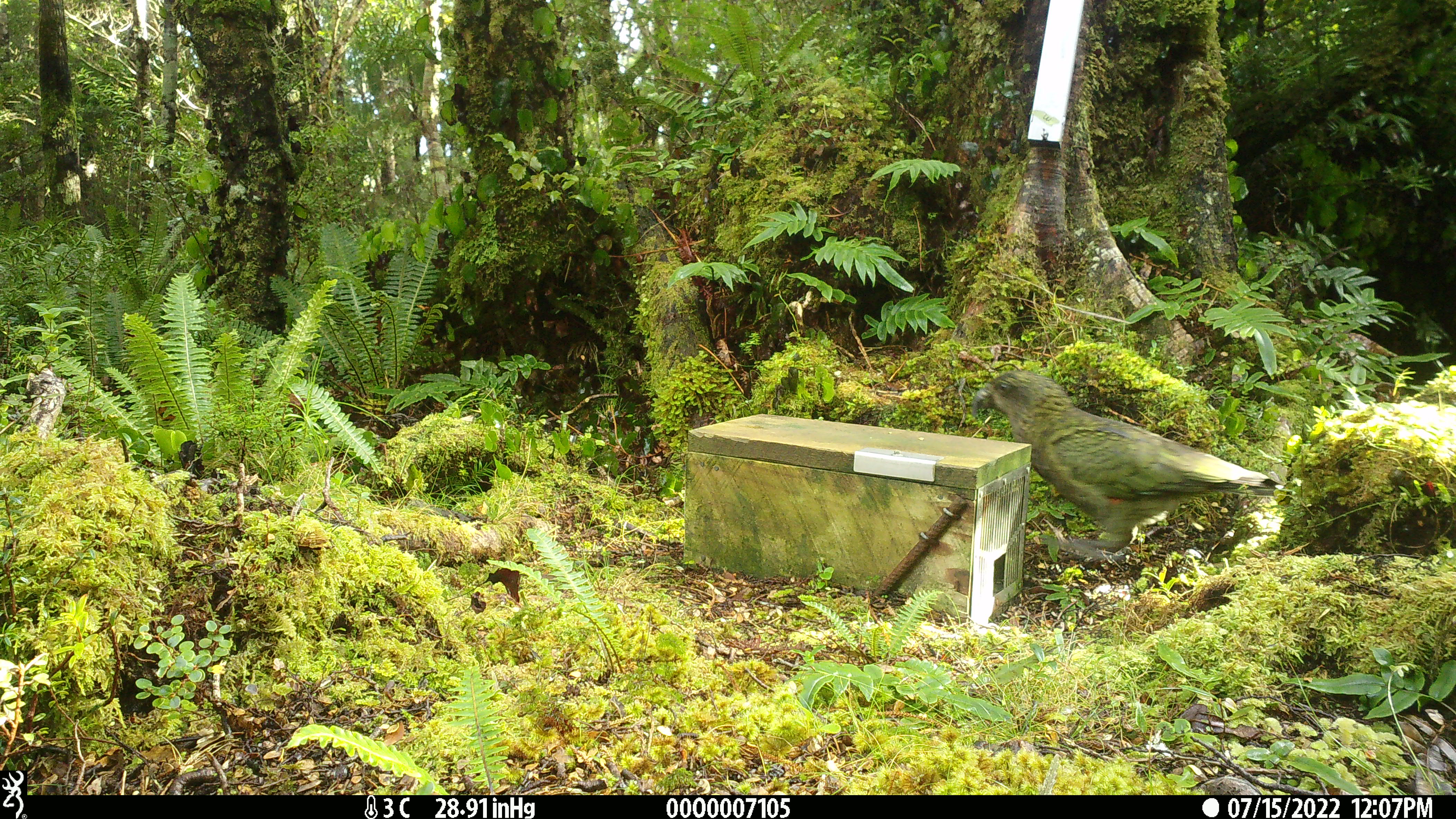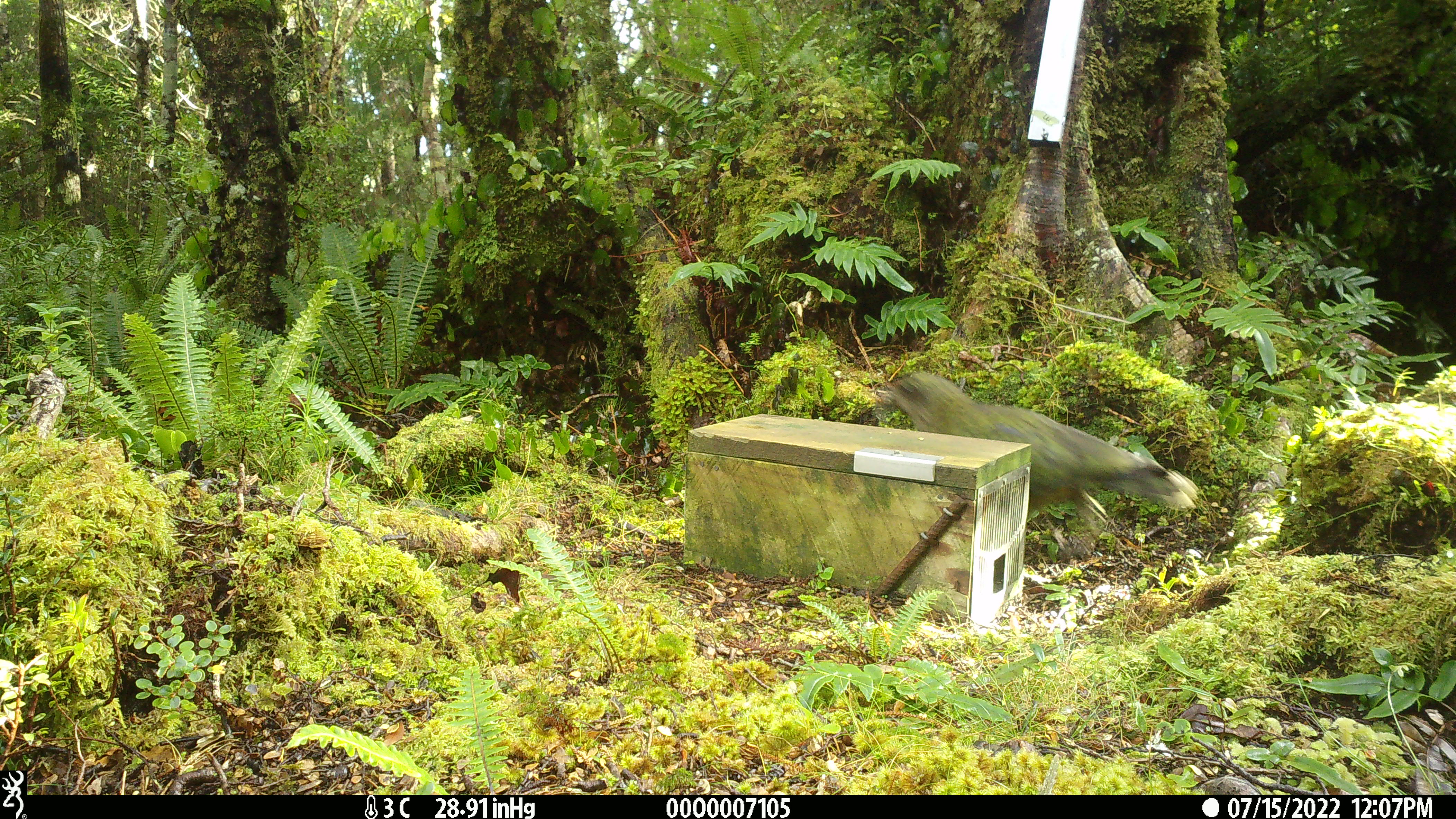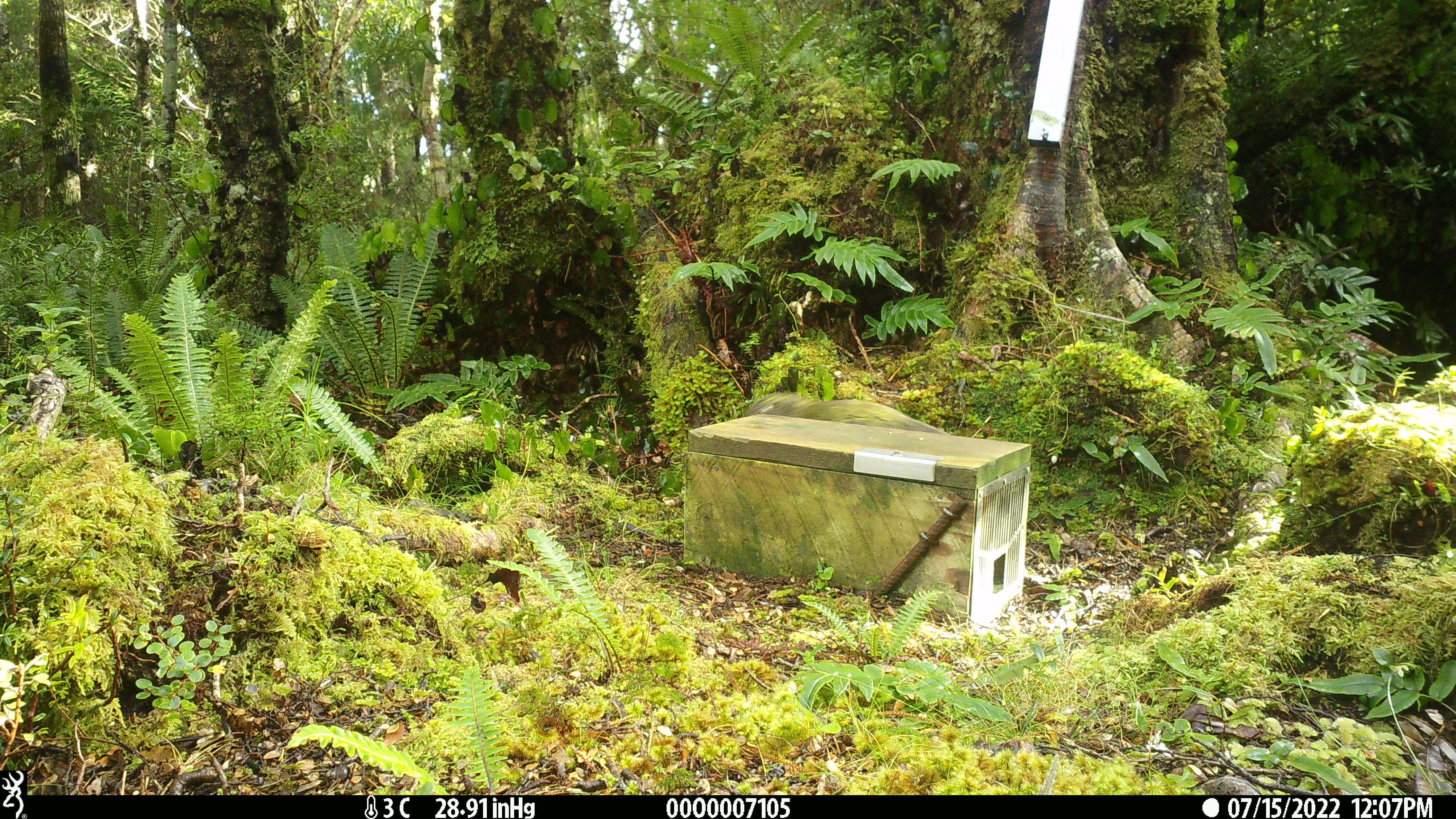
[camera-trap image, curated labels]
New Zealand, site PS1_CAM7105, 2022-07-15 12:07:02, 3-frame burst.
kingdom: Animalia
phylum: Chordata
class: Aves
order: Psittaciformes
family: Strigopidae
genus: Nestor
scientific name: Nestor notabilis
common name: kea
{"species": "kea (Nestor notabilis)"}